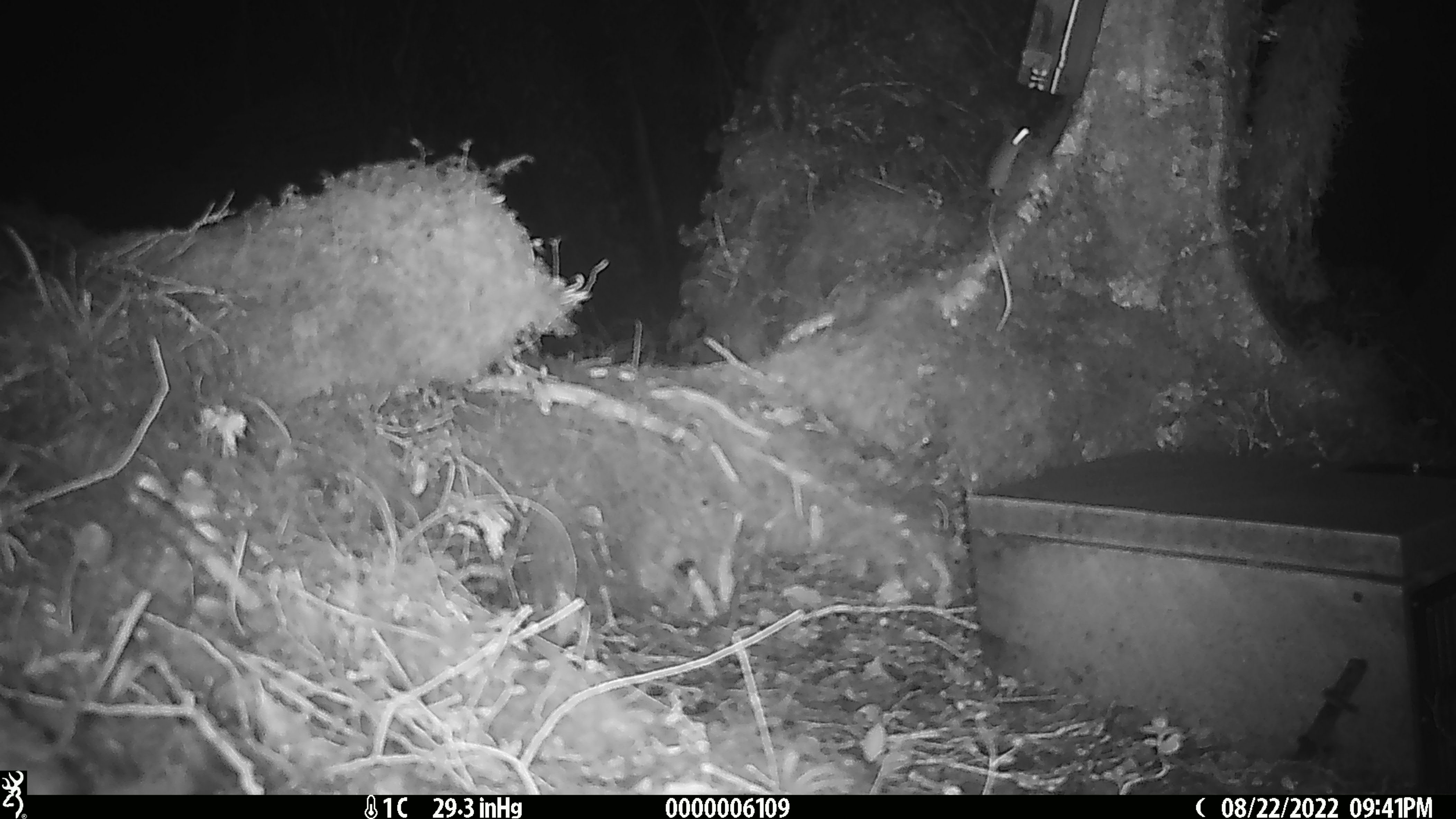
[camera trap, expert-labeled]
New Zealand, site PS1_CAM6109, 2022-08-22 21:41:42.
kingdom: Animalia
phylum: Chordata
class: Mammalia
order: Rodentia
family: Muridae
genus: Mus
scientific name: Mus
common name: mouse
Mouse (Mus).